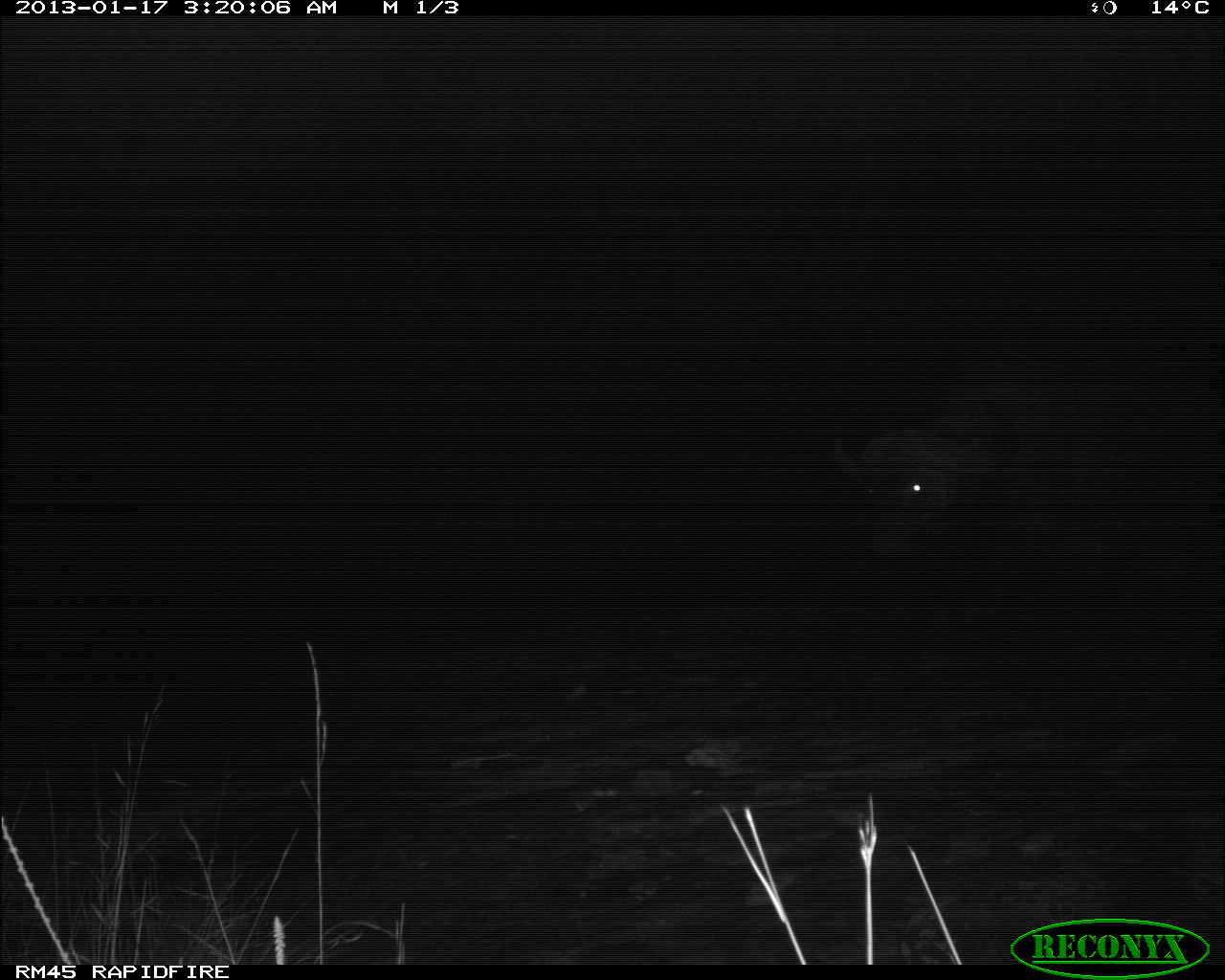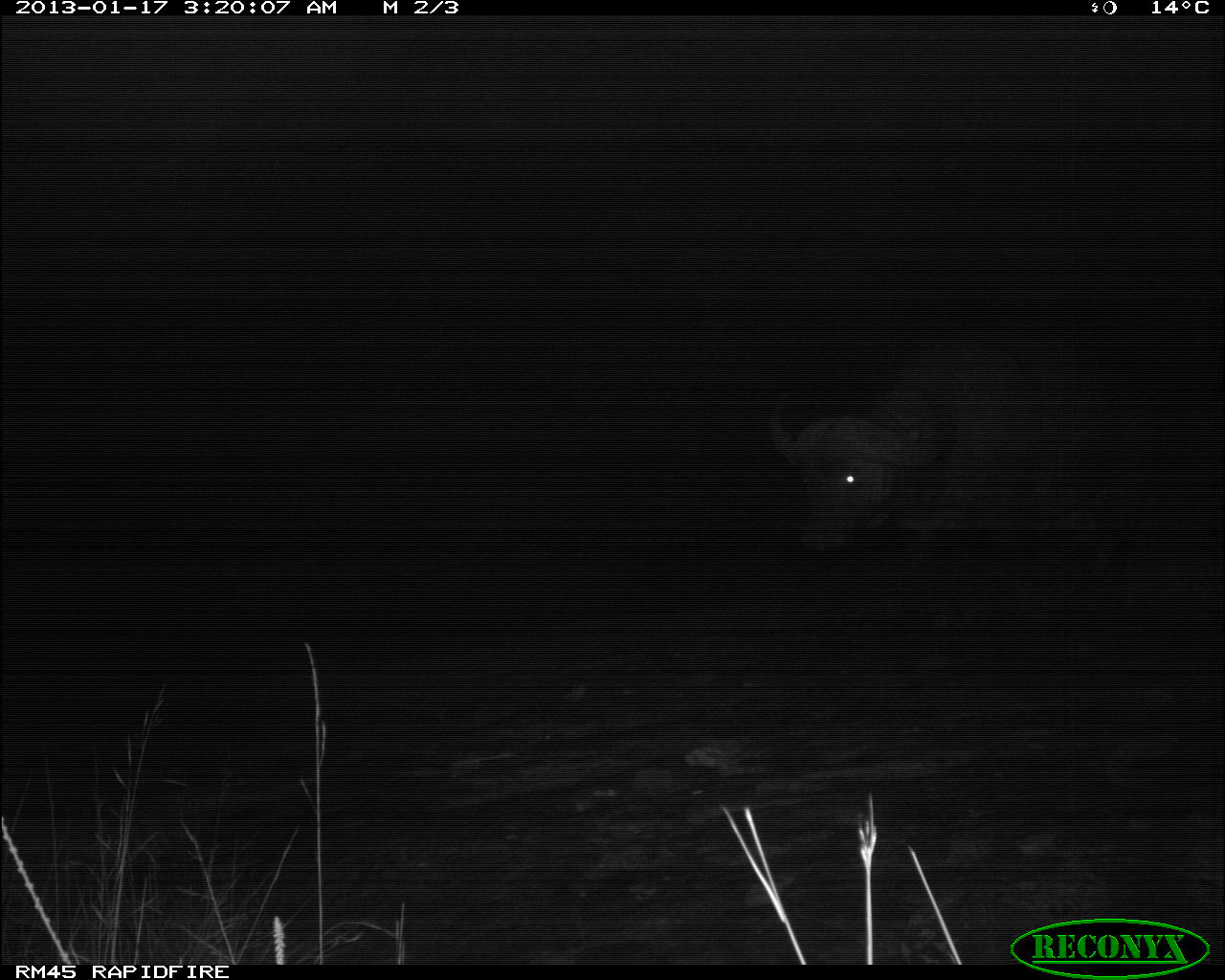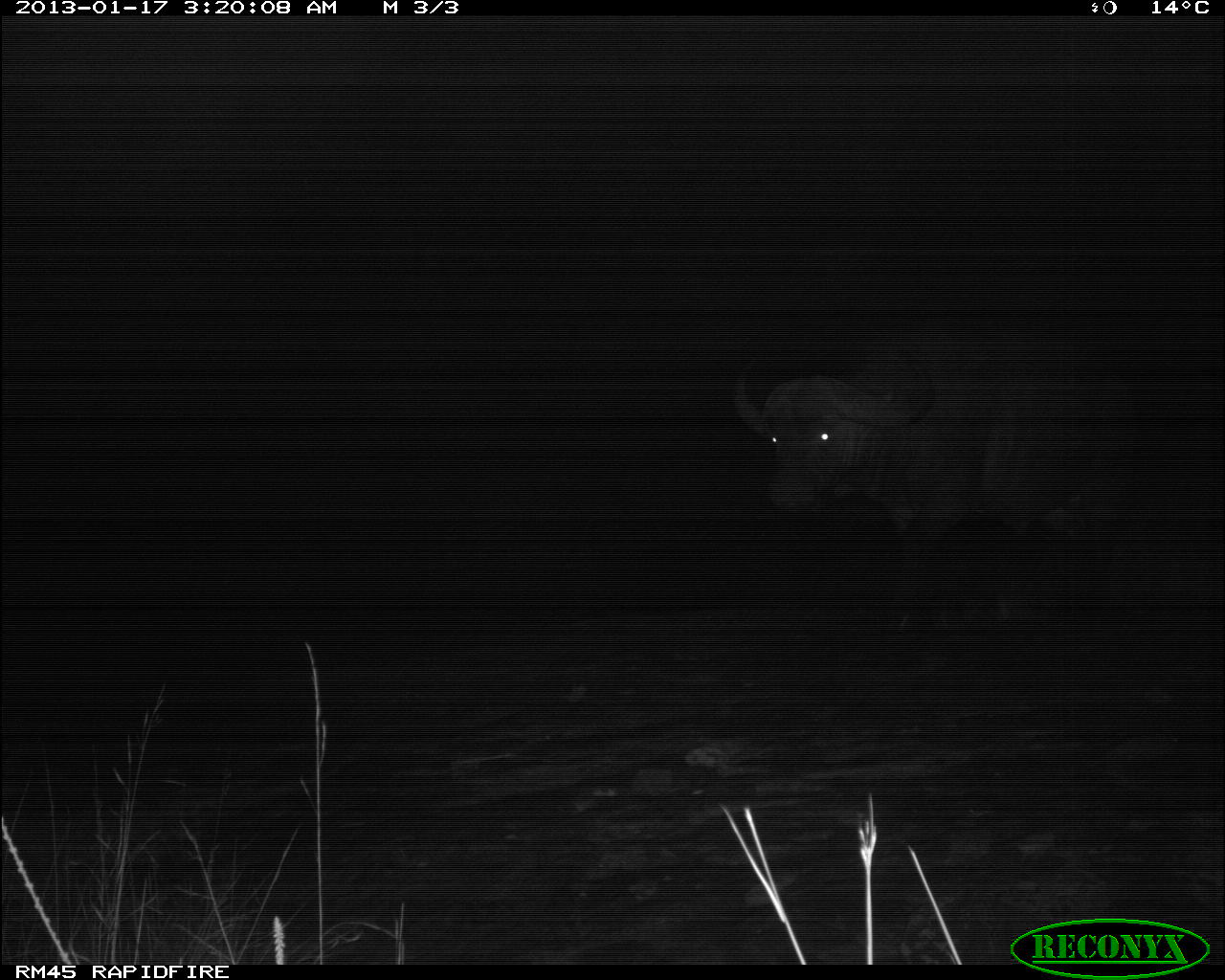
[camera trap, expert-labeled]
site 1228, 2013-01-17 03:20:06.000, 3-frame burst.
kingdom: Animalia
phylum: Chordata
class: Mammalia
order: Artiodactyla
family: Bovidae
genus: Syncerus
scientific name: Syncerus caffer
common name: african buffalo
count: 1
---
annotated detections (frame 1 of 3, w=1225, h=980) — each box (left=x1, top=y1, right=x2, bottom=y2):
syncerus caffer: (left=835, top=339, right=1163, bottom=607)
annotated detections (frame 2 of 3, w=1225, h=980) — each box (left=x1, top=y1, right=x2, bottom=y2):
syncerus caffer: (left=769, top=330, right=1151, bottom=611)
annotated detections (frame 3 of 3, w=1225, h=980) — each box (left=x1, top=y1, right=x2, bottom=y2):
syncerus caffer: (left=734, top=334, right=1193, bottom=647)